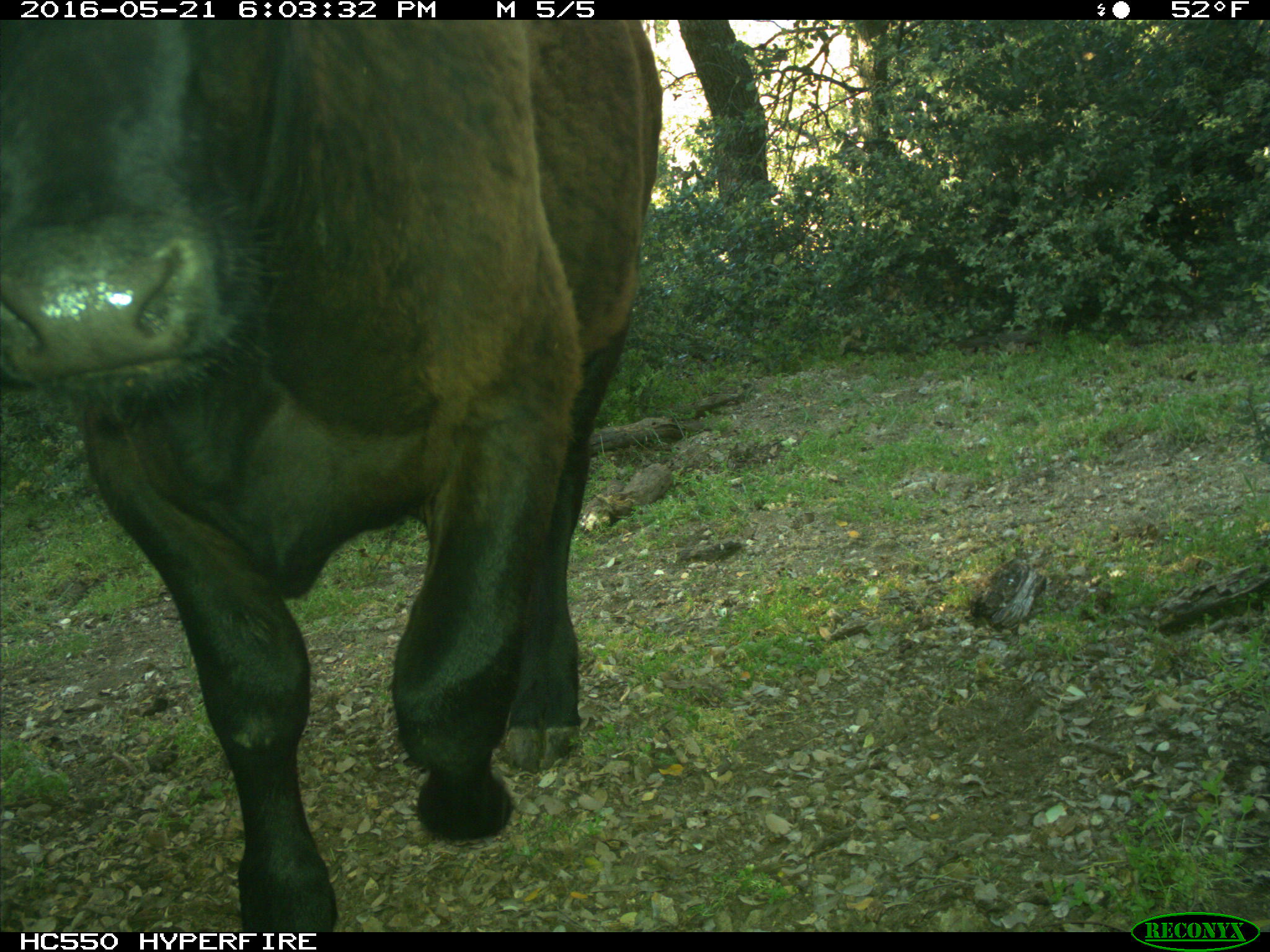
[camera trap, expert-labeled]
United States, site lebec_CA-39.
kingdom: Animalia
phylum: Chordata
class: Mammalia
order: Artiodactyla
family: Bovidae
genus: Bos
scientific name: Bos taurus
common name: domestic cow